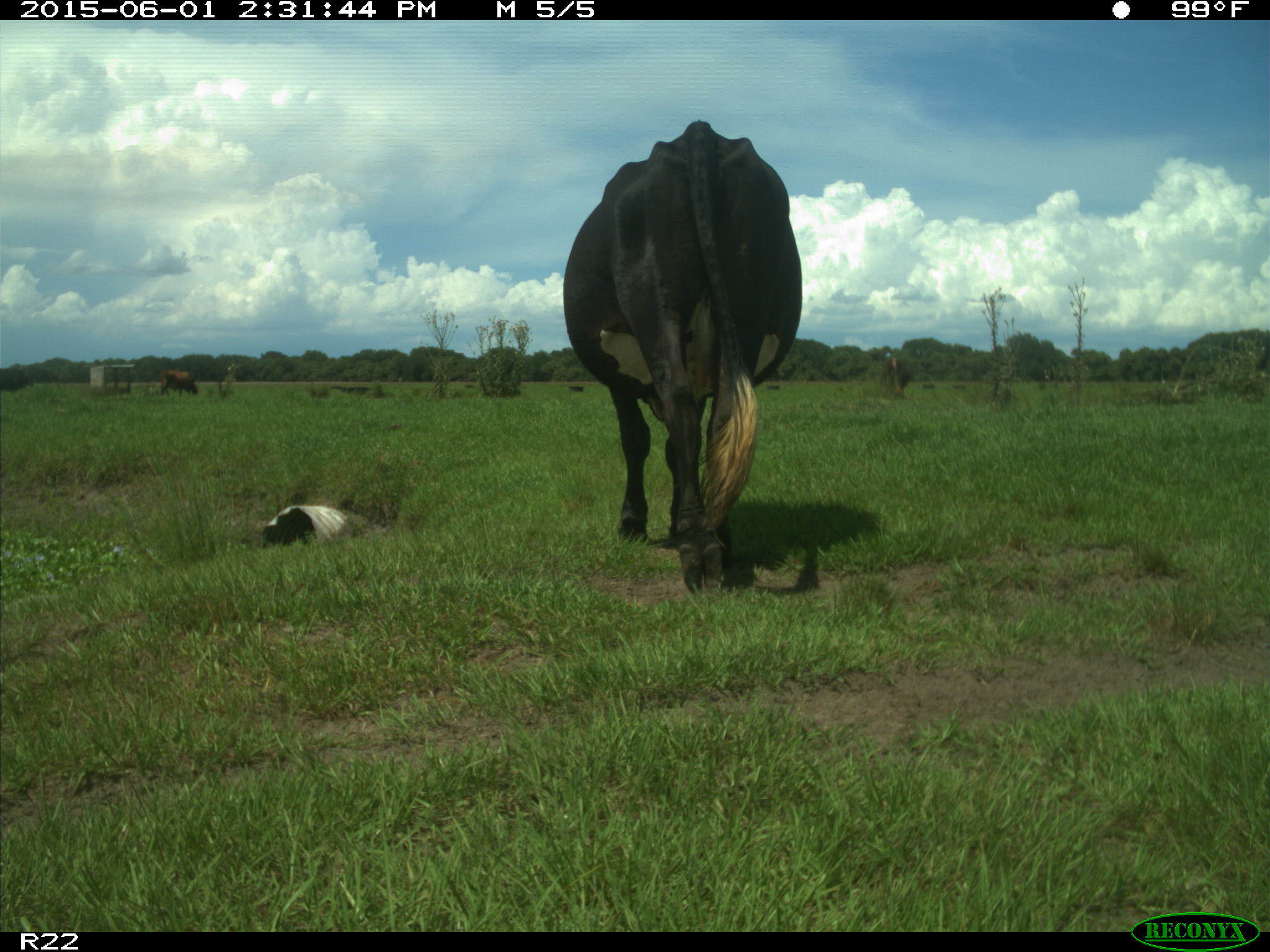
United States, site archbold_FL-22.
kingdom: Animalia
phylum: Chordata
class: Mammalia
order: Artiodactyla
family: Bovidae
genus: Bos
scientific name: Bos taurus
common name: domestic cow